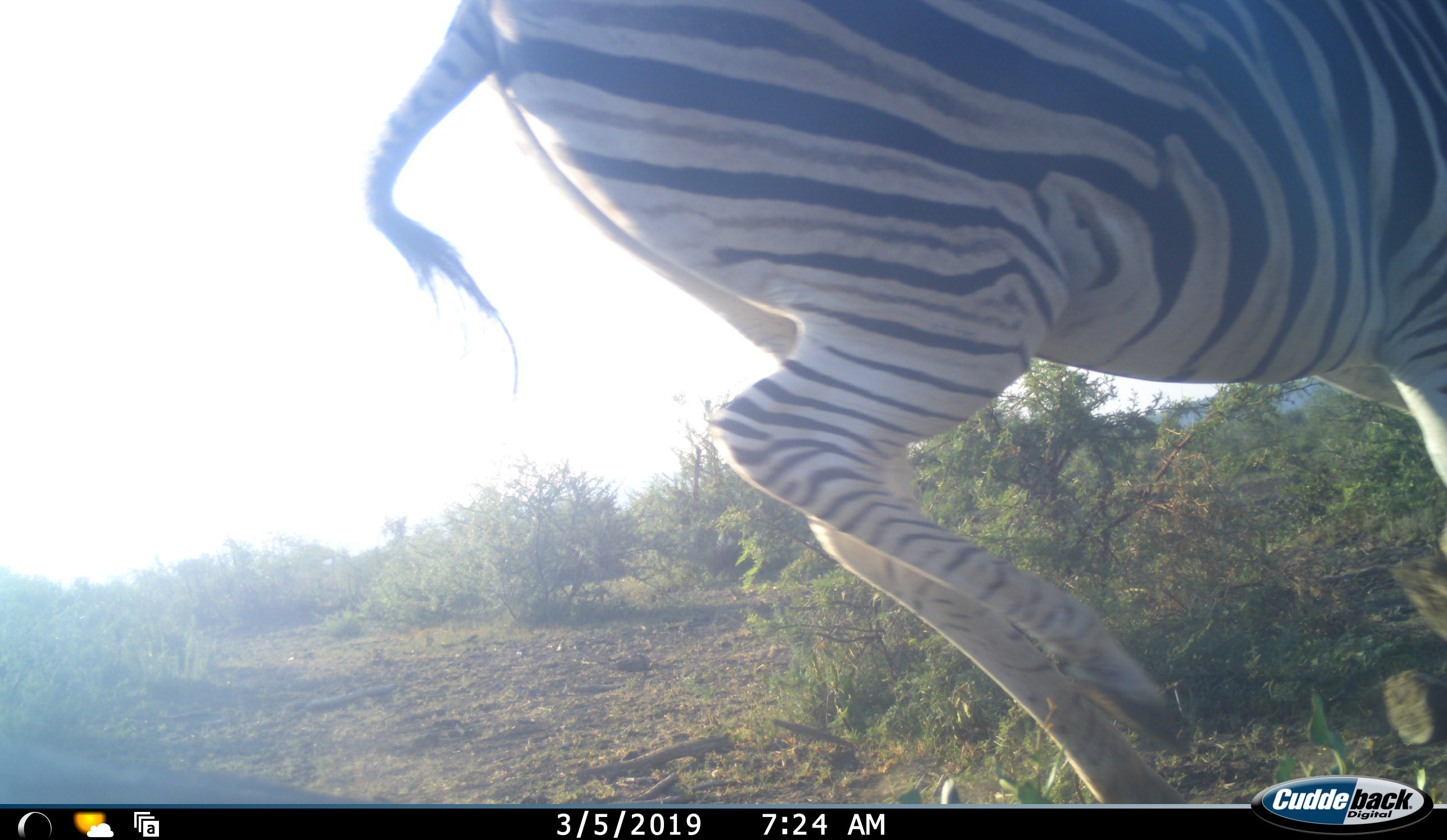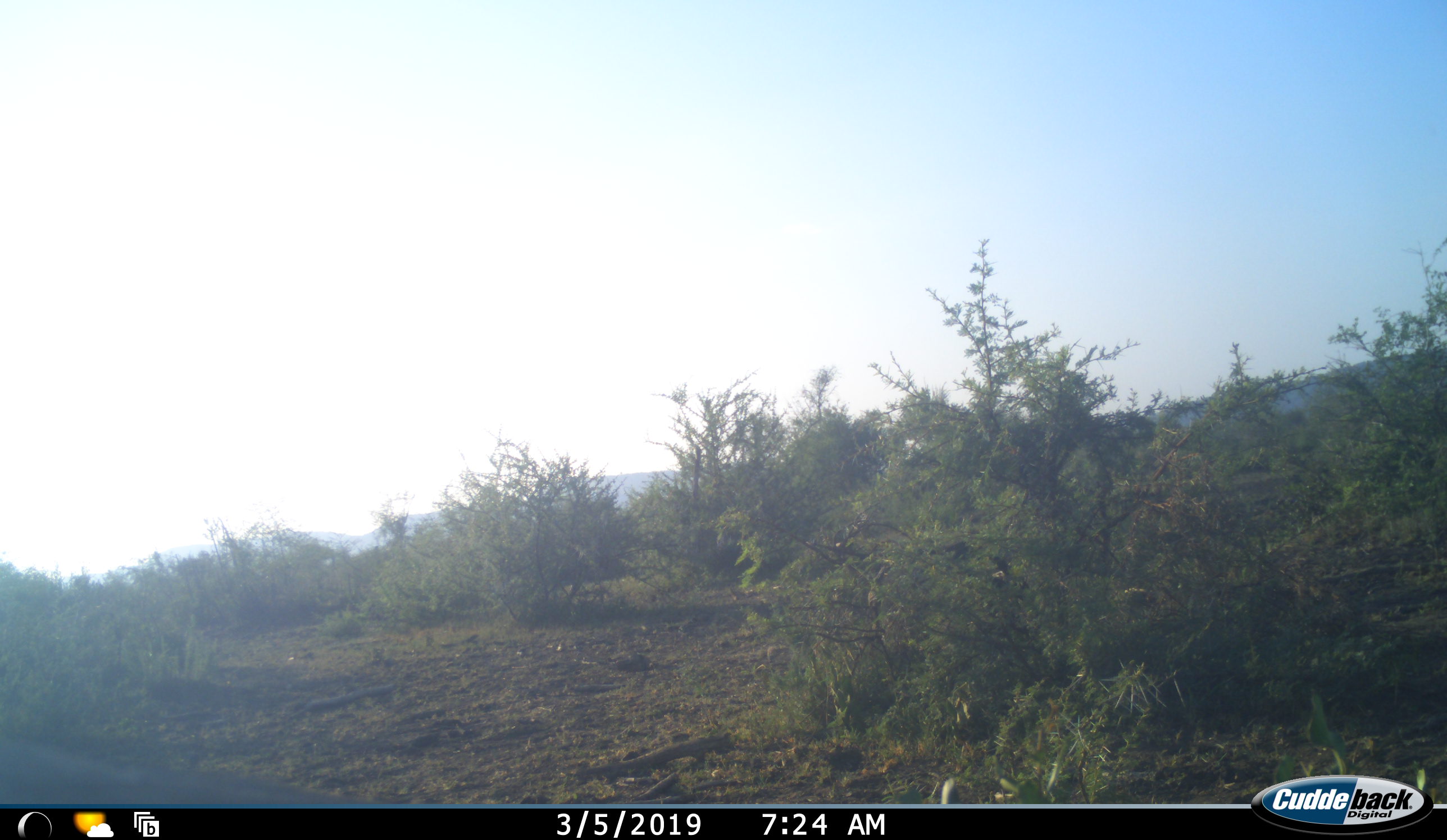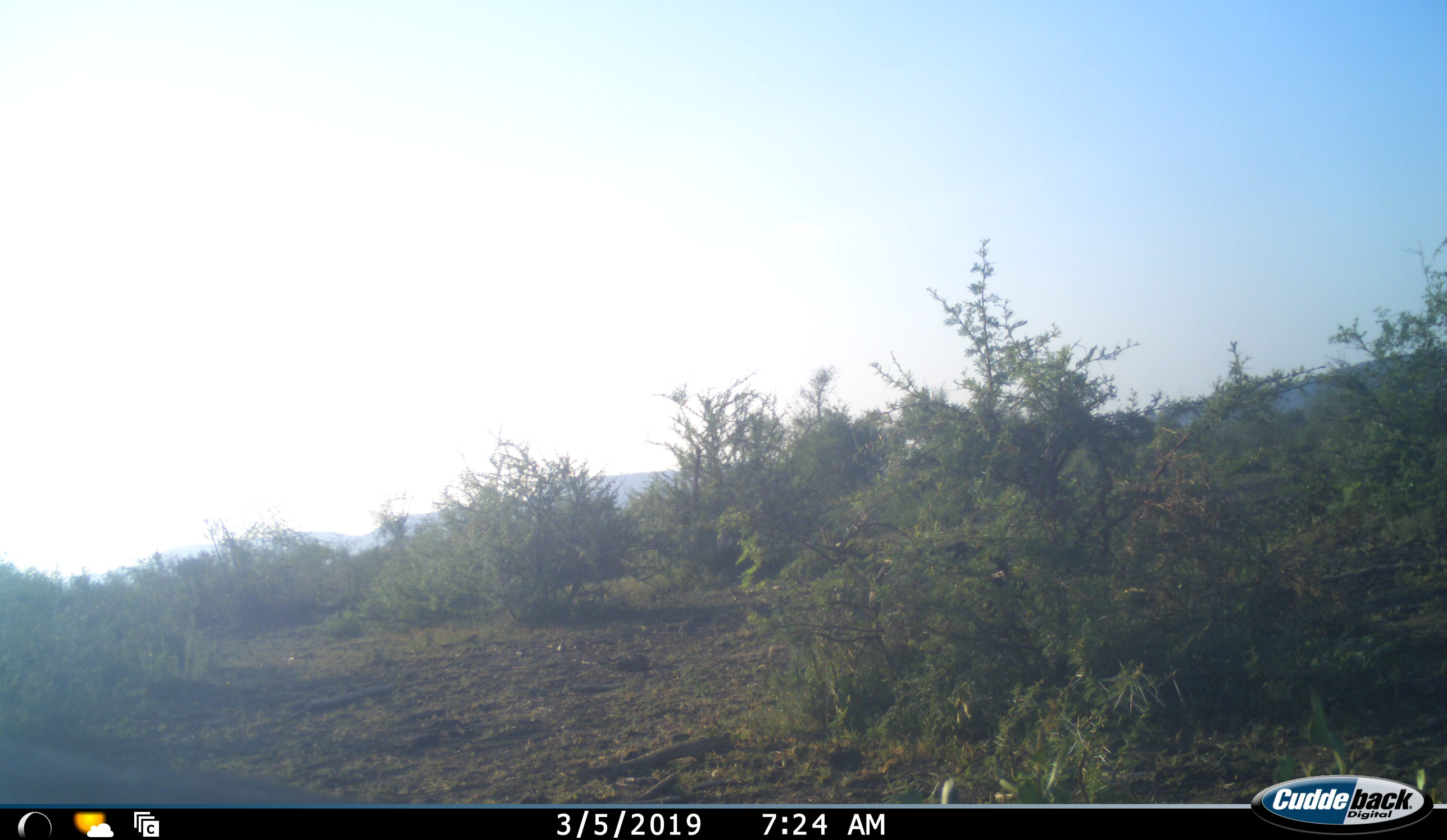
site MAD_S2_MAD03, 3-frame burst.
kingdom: Animalia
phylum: Chordata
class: Mammalia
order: Perissodactyla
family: Equidae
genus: Equus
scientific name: Equus quagga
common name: plains zebra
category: zebraplains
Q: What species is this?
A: Zebraplains (plains zebra) (Equus quagga).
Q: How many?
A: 1.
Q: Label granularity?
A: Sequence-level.